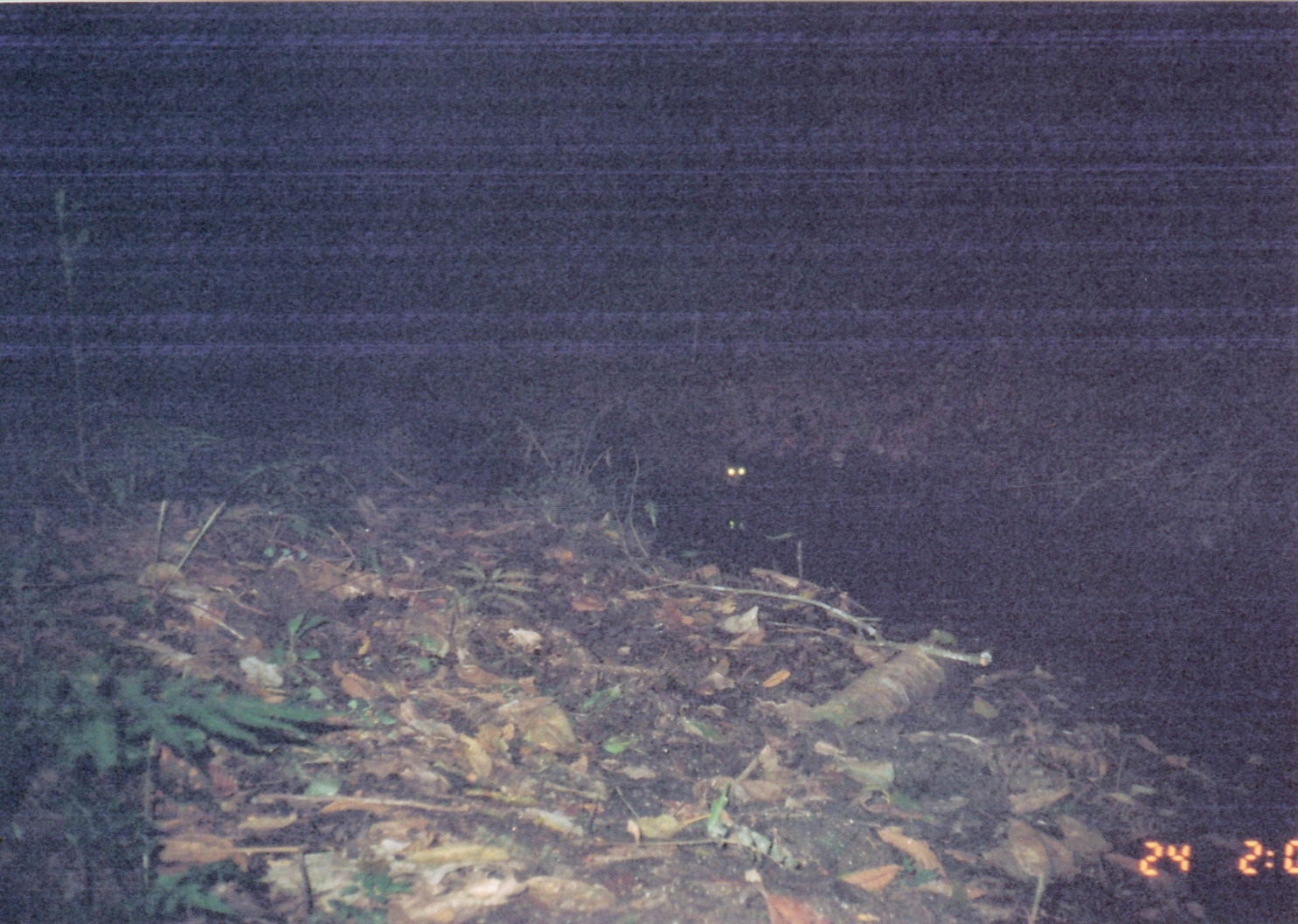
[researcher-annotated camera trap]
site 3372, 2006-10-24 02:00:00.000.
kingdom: Animalia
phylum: Chordata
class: Mammalia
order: Carnivora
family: Herpestidae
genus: Atilax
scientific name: Atilax paludinosus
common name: marsh mongoose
Atilax paludinosus (marsh mongoose), count 1.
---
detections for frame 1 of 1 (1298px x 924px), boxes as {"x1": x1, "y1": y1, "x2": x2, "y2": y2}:
atilax paludinosus: {"x1": 722, "y1": 456, "x2": 749, "y2": 488}